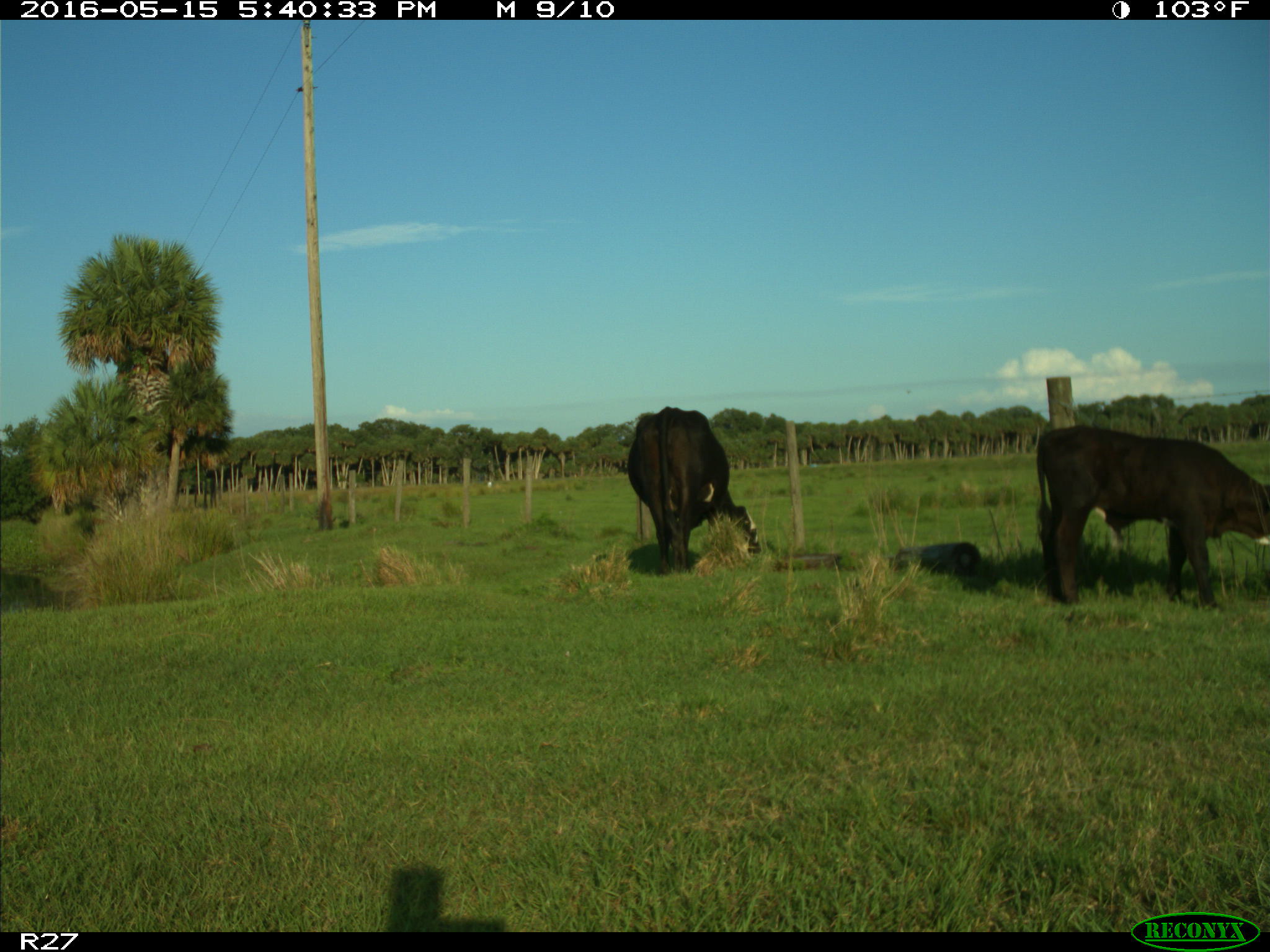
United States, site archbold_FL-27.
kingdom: Animalia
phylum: Chordata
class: Mammalia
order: Artiodactyla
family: Bovidae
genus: Bos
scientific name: Bos taurus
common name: domestic cow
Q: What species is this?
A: Bos taurus (domestic cow).